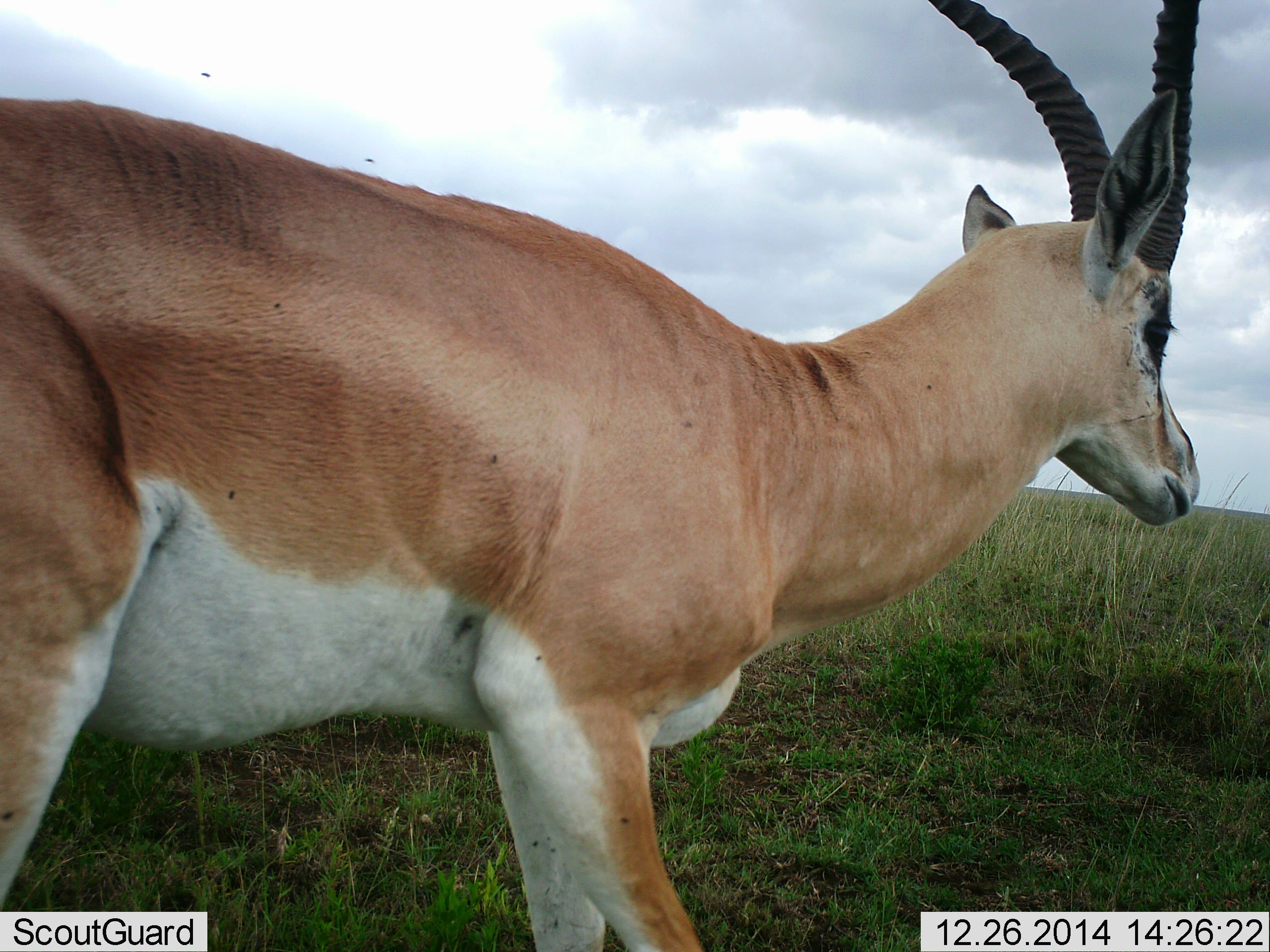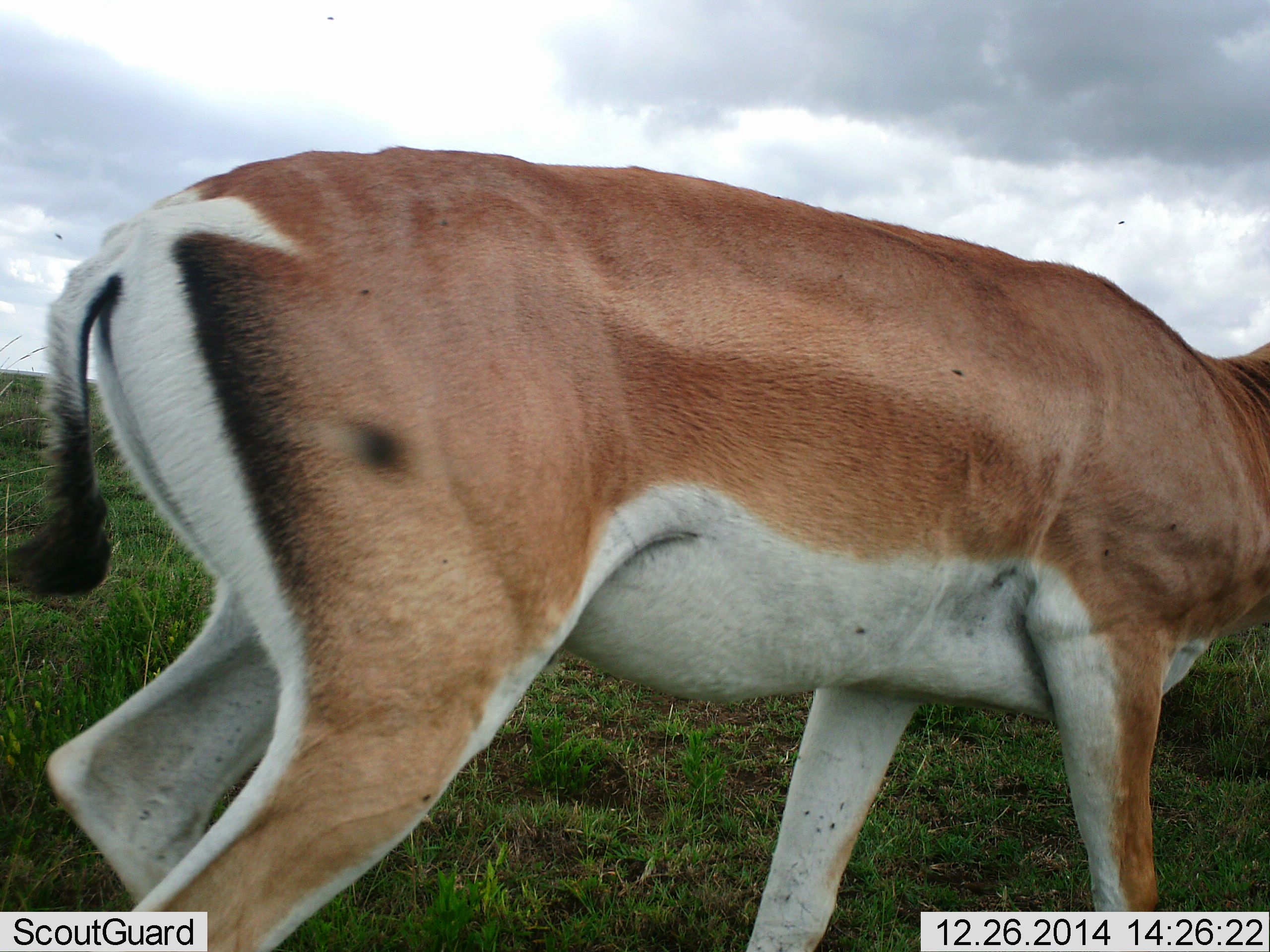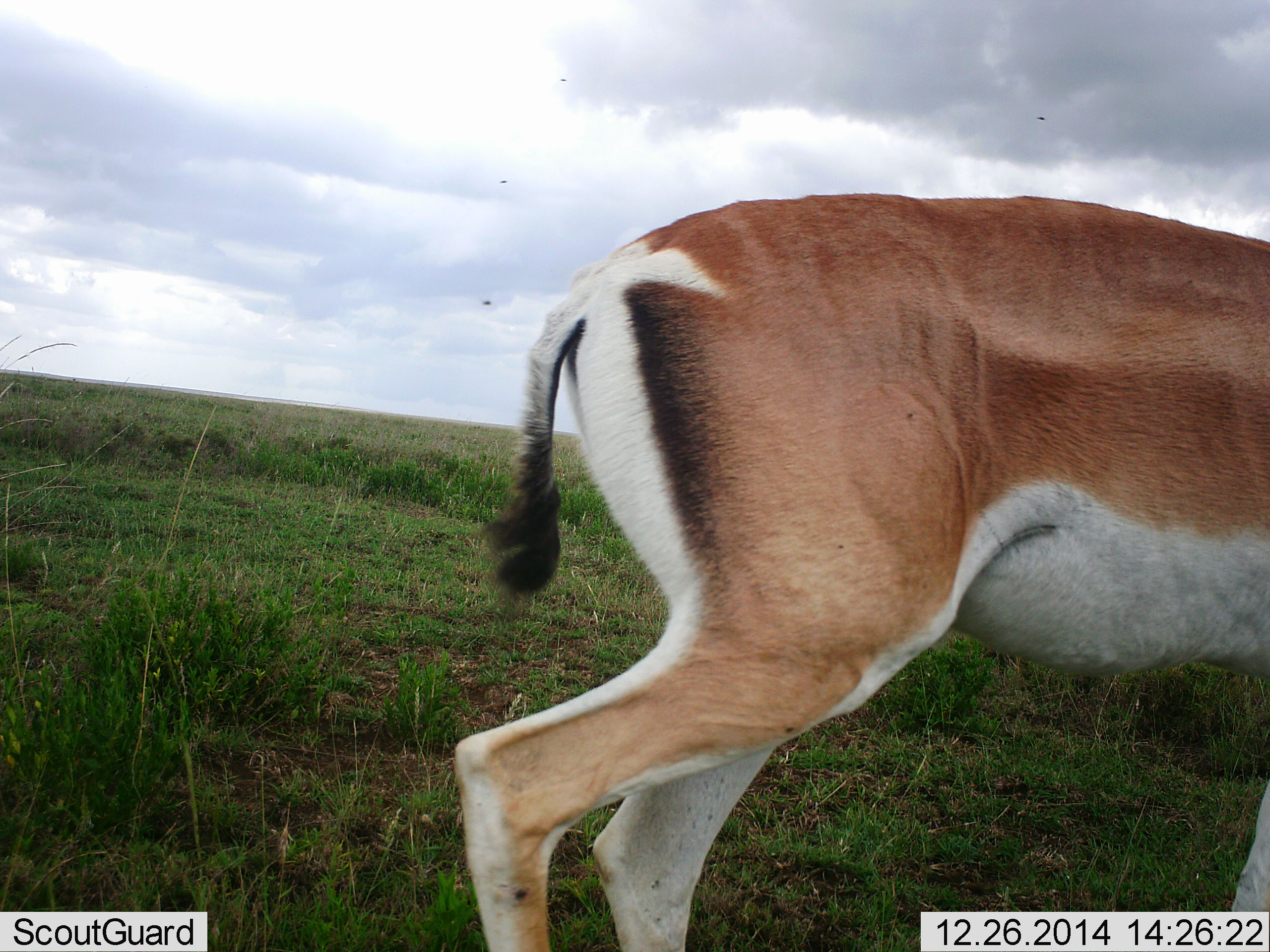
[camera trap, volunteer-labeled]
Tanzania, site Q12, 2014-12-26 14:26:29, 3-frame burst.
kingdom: Animalia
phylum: Chordata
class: Mammalia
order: Artiodactyla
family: Bovidae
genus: Nanger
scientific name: Nanger granti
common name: grant's gazelle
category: gazellegrants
Gazellegrants (grant's gazelle) (Nanger granti), count 1. Behavior (volunteer vote fractions): standing 20%, resting 0%, moving 100%, interacting 0%. Young present (vote fraction): 0%. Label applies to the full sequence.